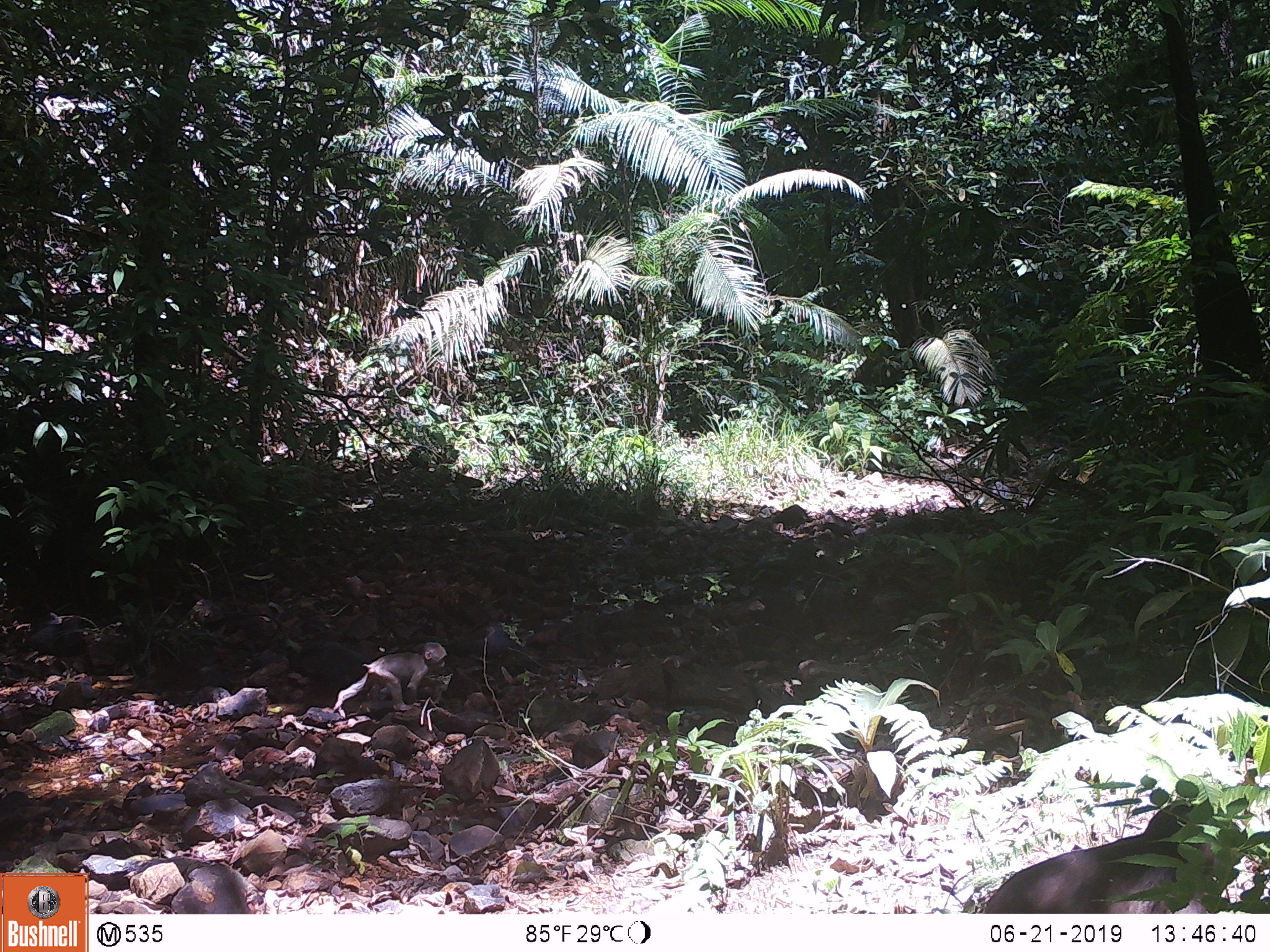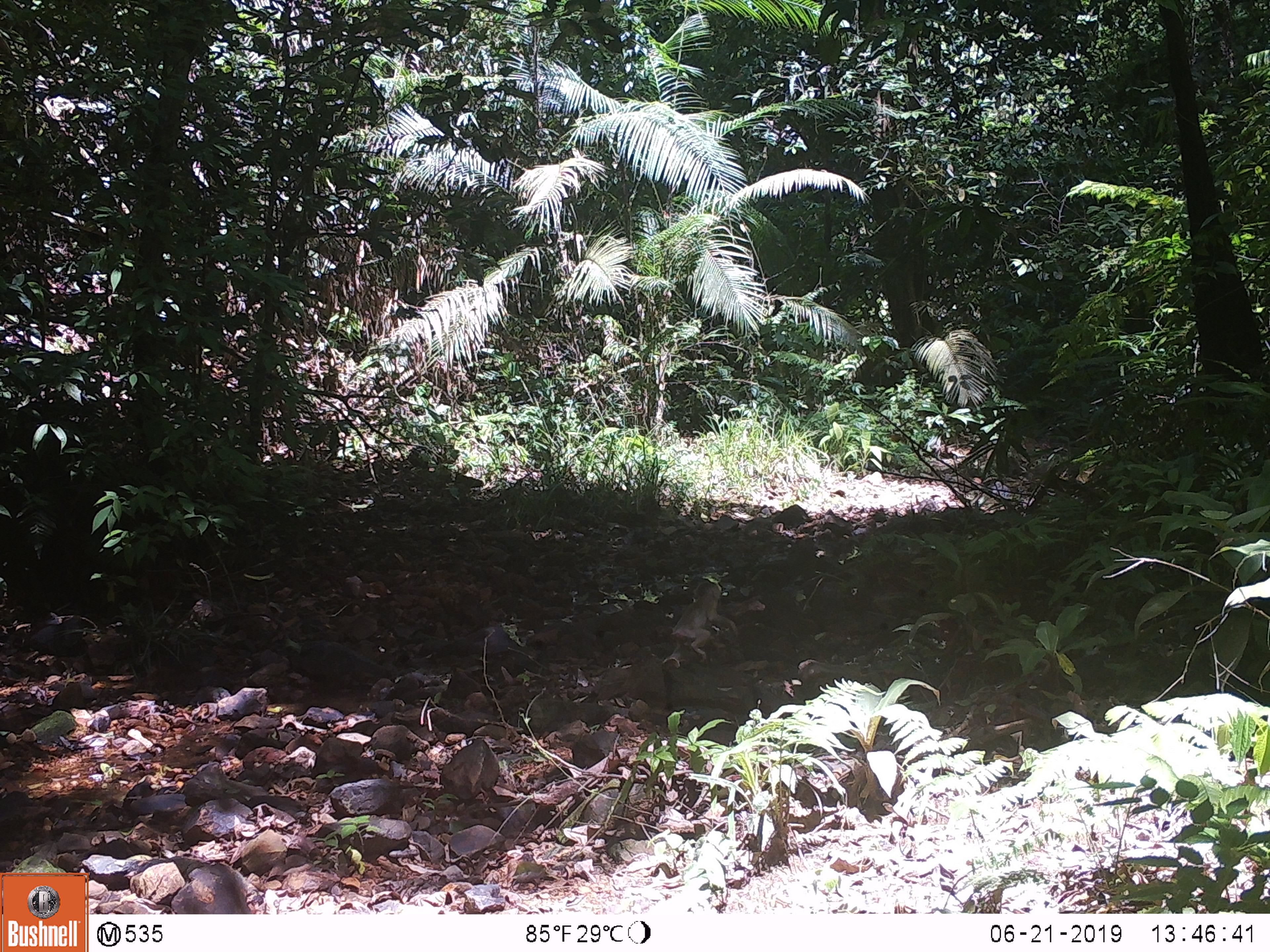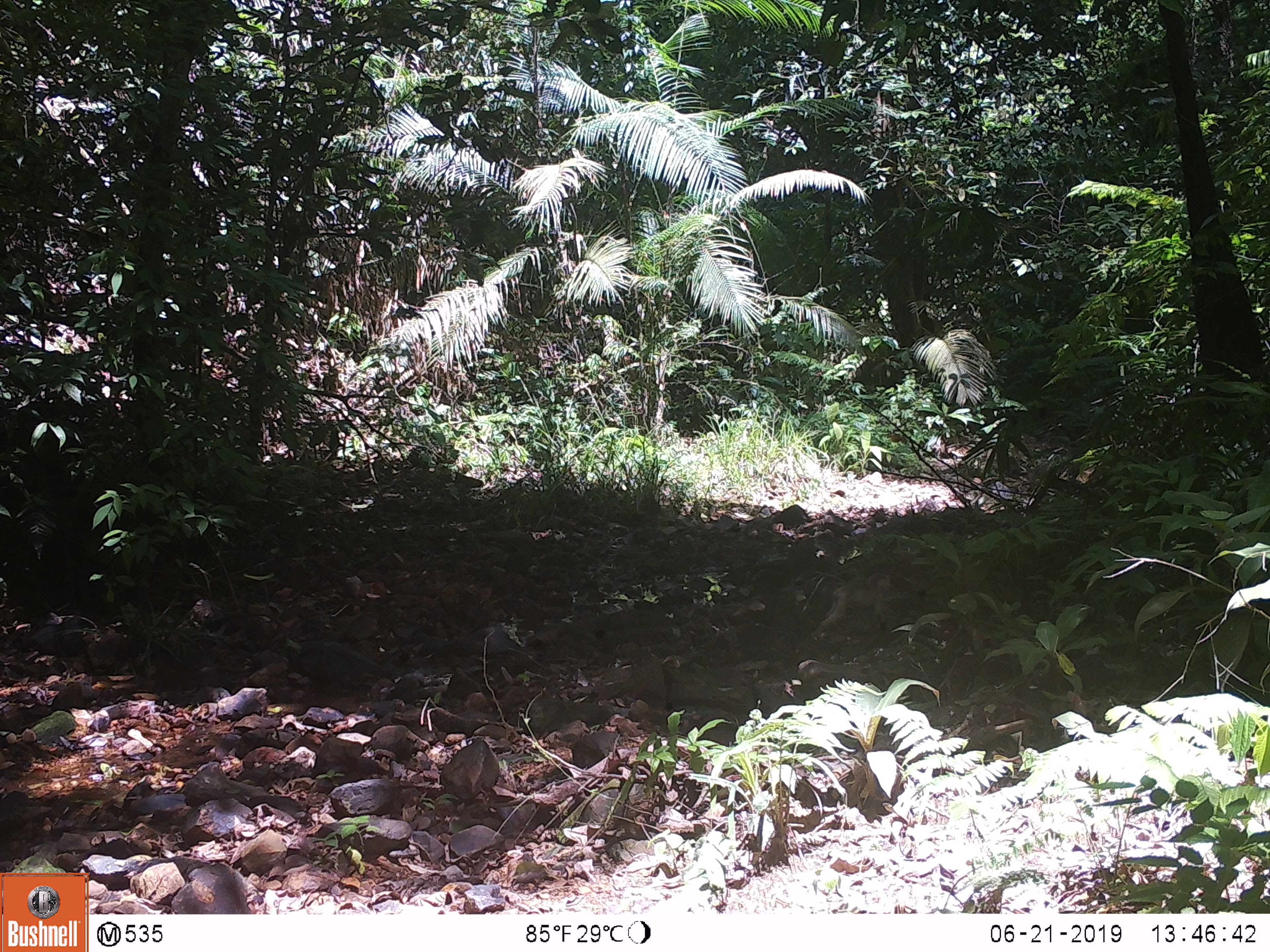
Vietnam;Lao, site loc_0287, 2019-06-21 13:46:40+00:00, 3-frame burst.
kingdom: Animalia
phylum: Chordata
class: Mammalia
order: Primates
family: Cercopithecidae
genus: Macaca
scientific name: Macaca arctoides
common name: stump-tailed macaque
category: stump tailed macaque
Stump tailed macaque (stump-tailed macaque) (Macaca arctoides). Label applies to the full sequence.